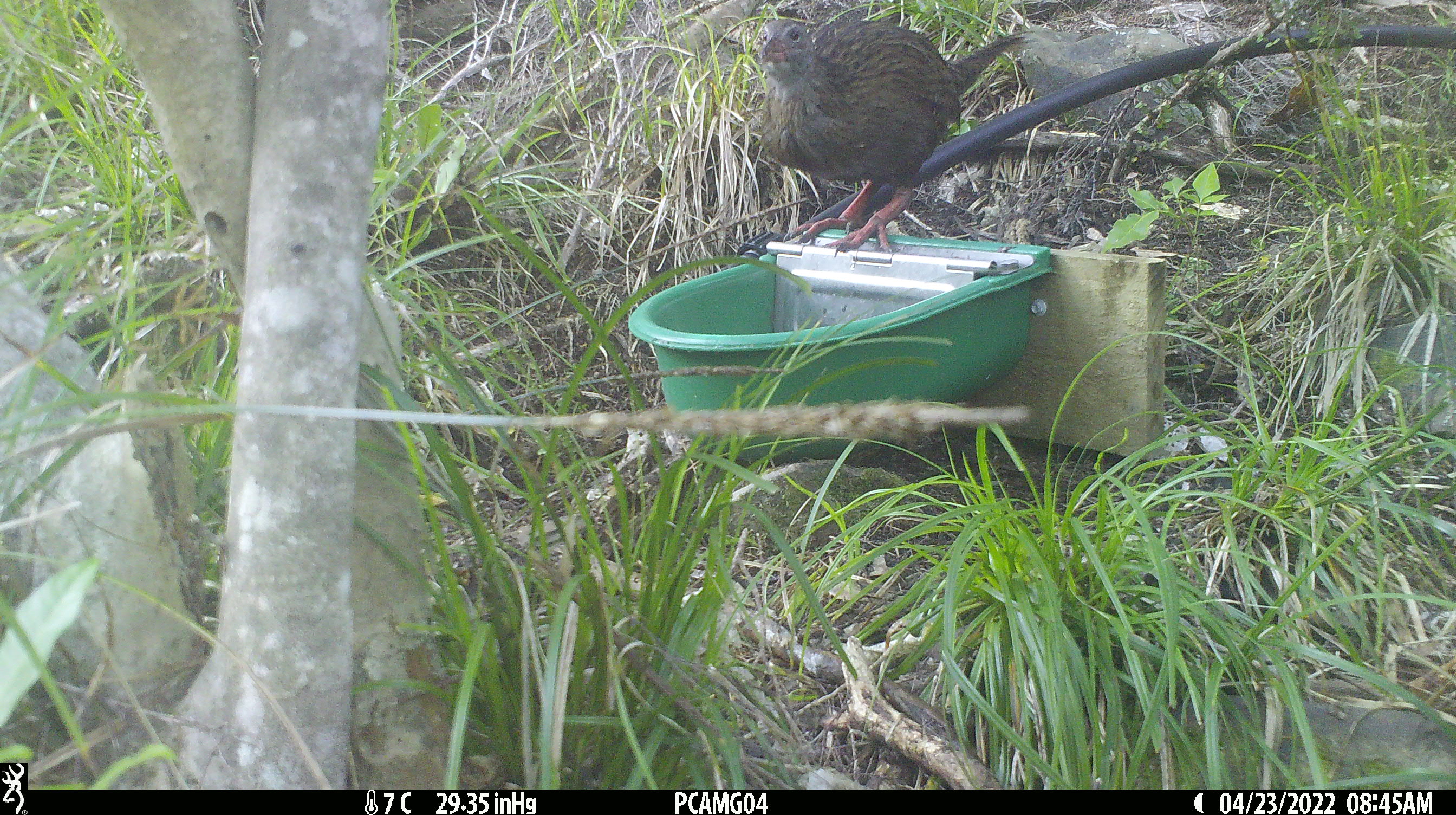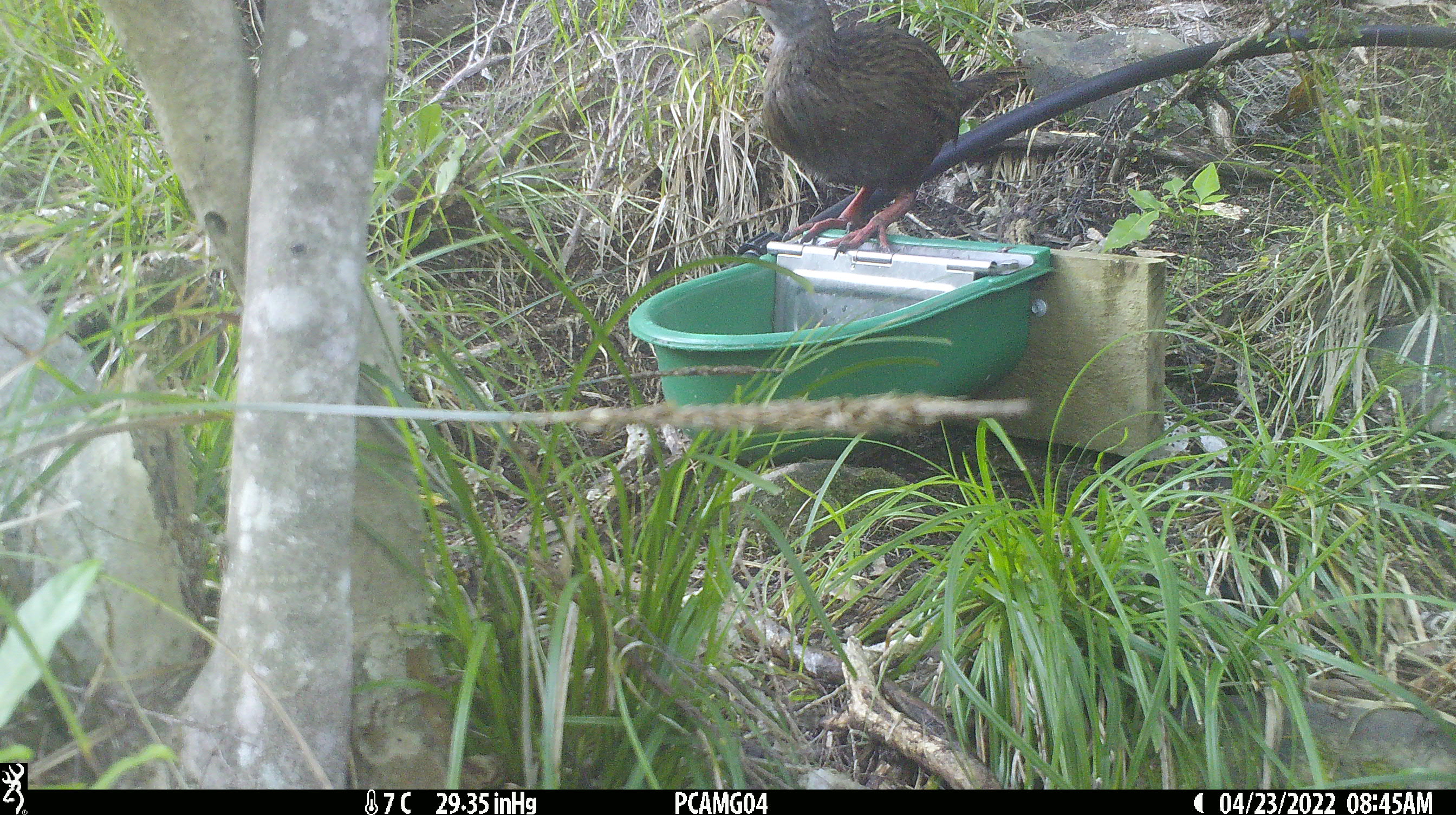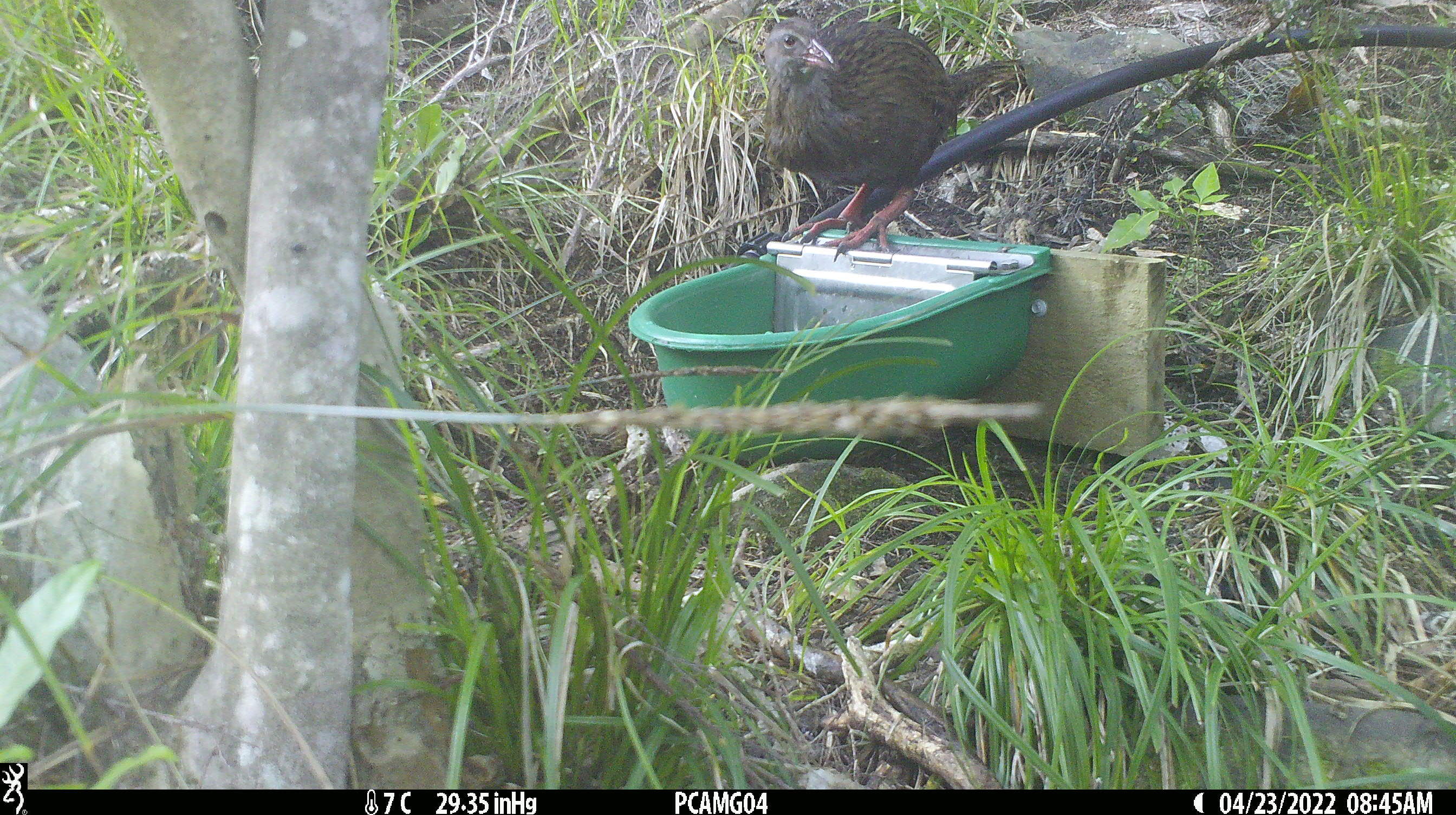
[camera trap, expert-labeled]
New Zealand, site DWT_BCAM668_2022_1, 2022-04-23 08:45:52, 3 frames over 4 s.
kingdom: Animalia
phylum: Chordata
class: Aves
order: Gruiformes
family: Rallidae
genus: Gallirallus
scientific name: Gallirallus australis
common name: weka